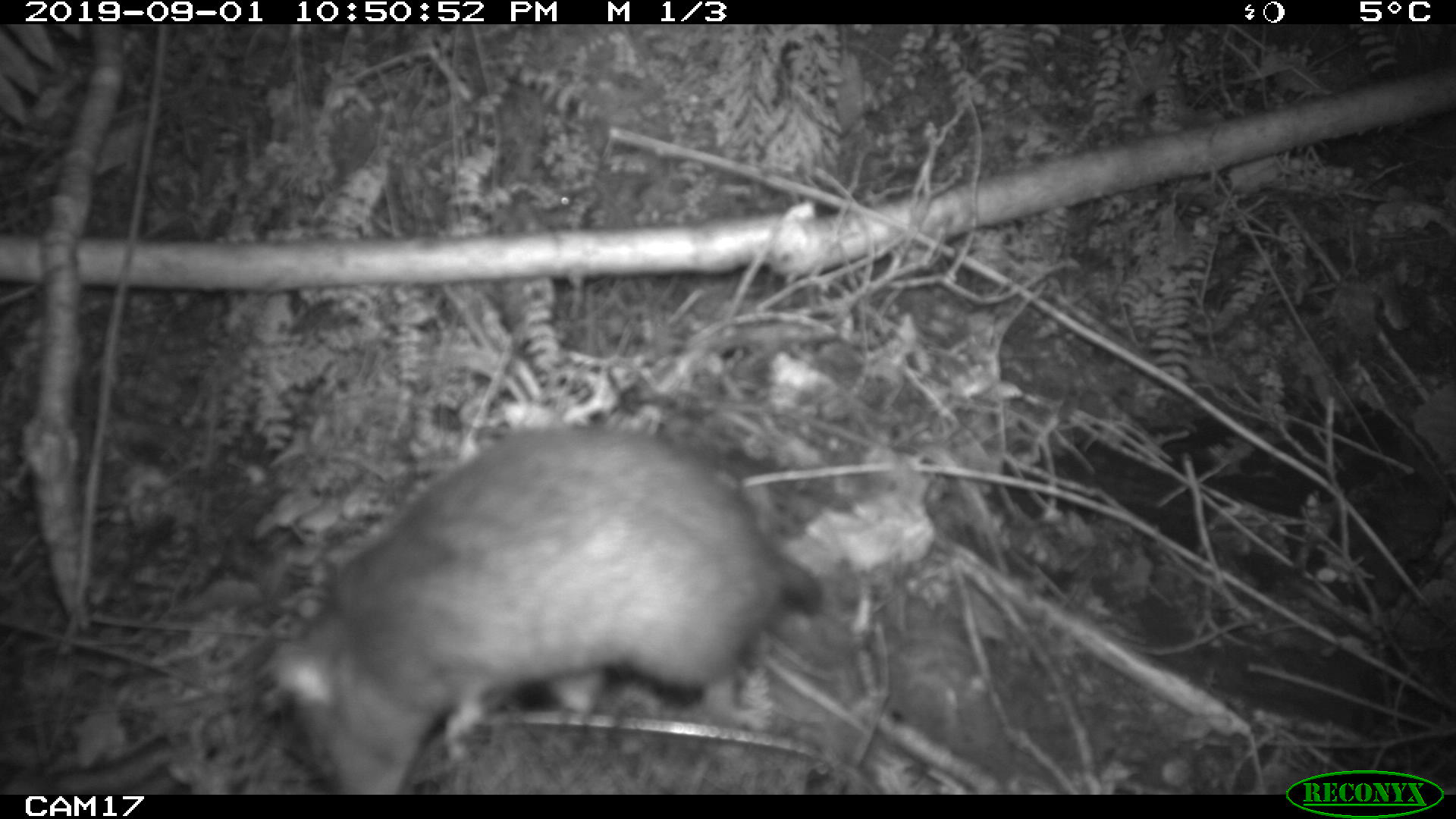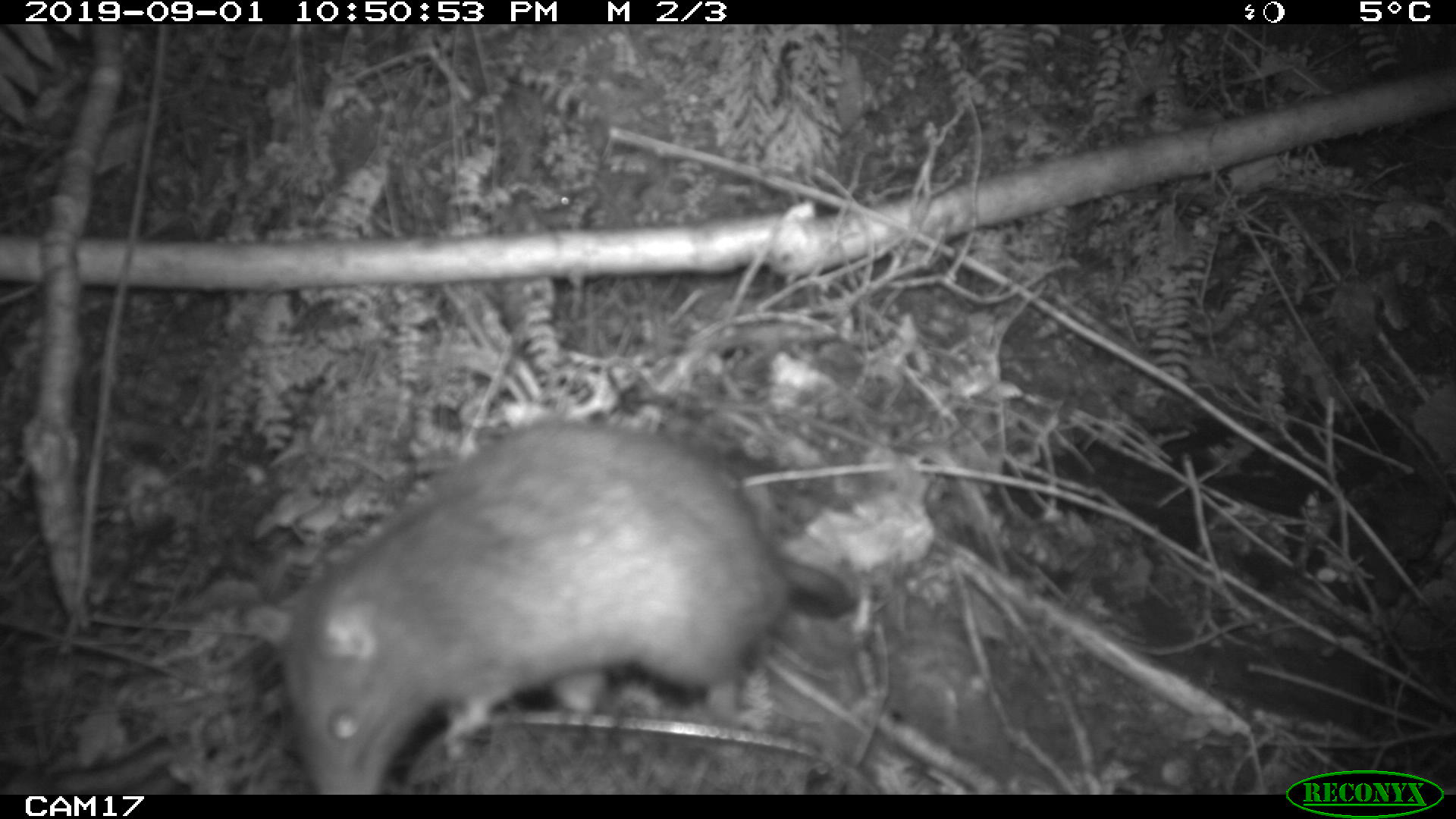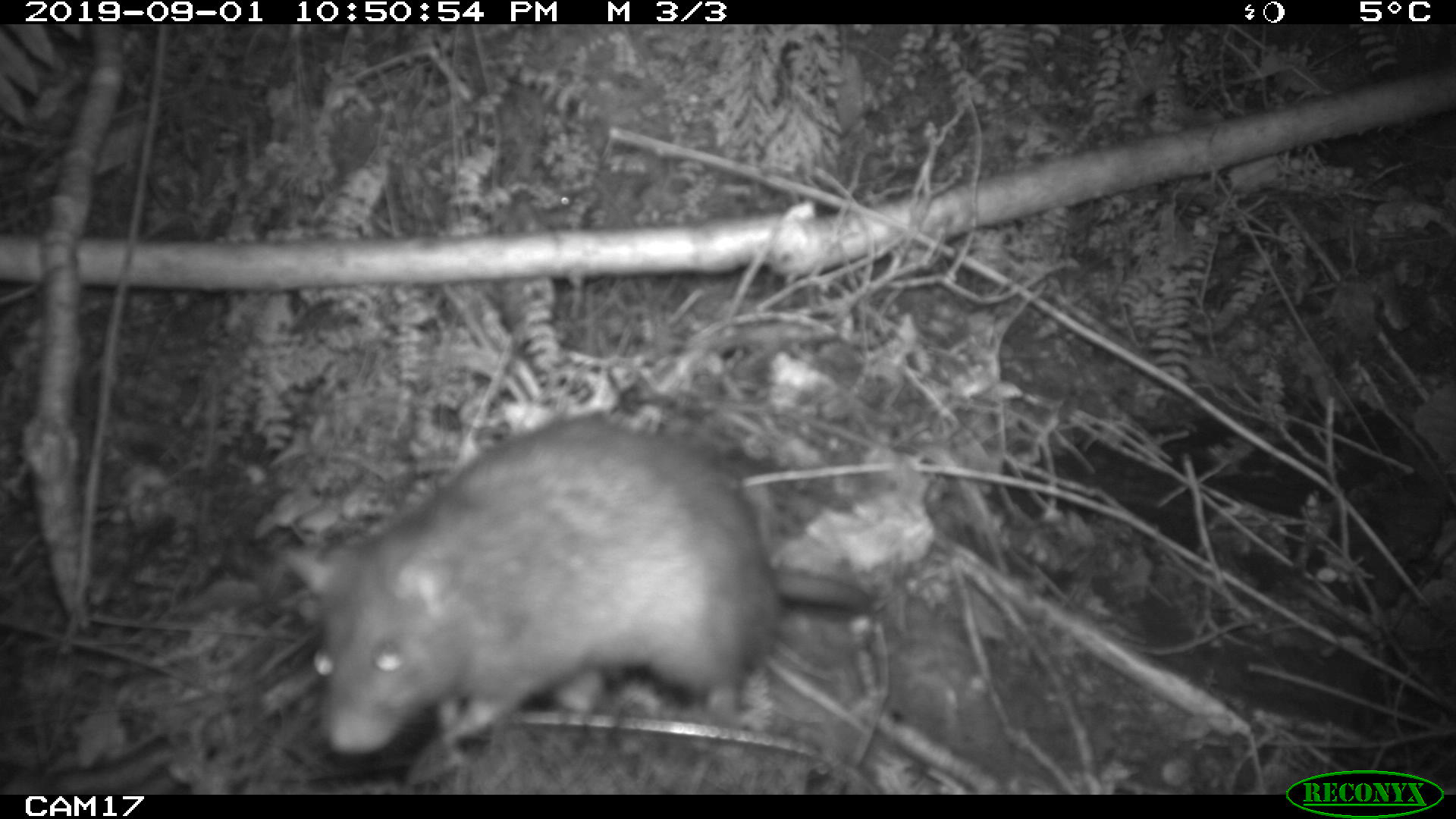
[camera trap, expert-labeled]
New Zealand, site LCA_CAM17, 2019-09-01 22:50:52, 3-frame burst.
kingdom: Animalia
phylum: Chordata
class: Mammalia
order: Rodentia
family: Muridae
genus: Rattus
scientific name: Rattus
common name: rat